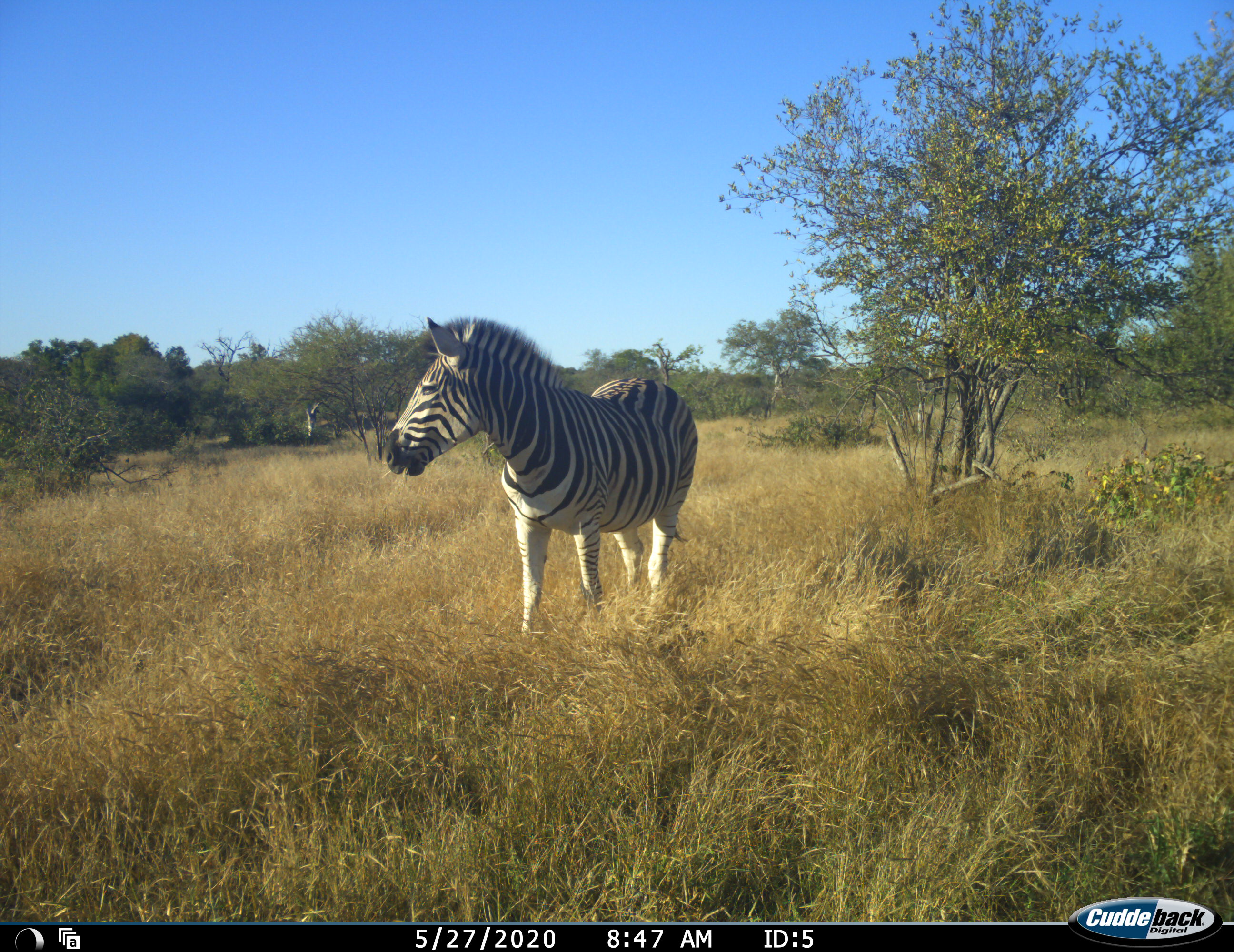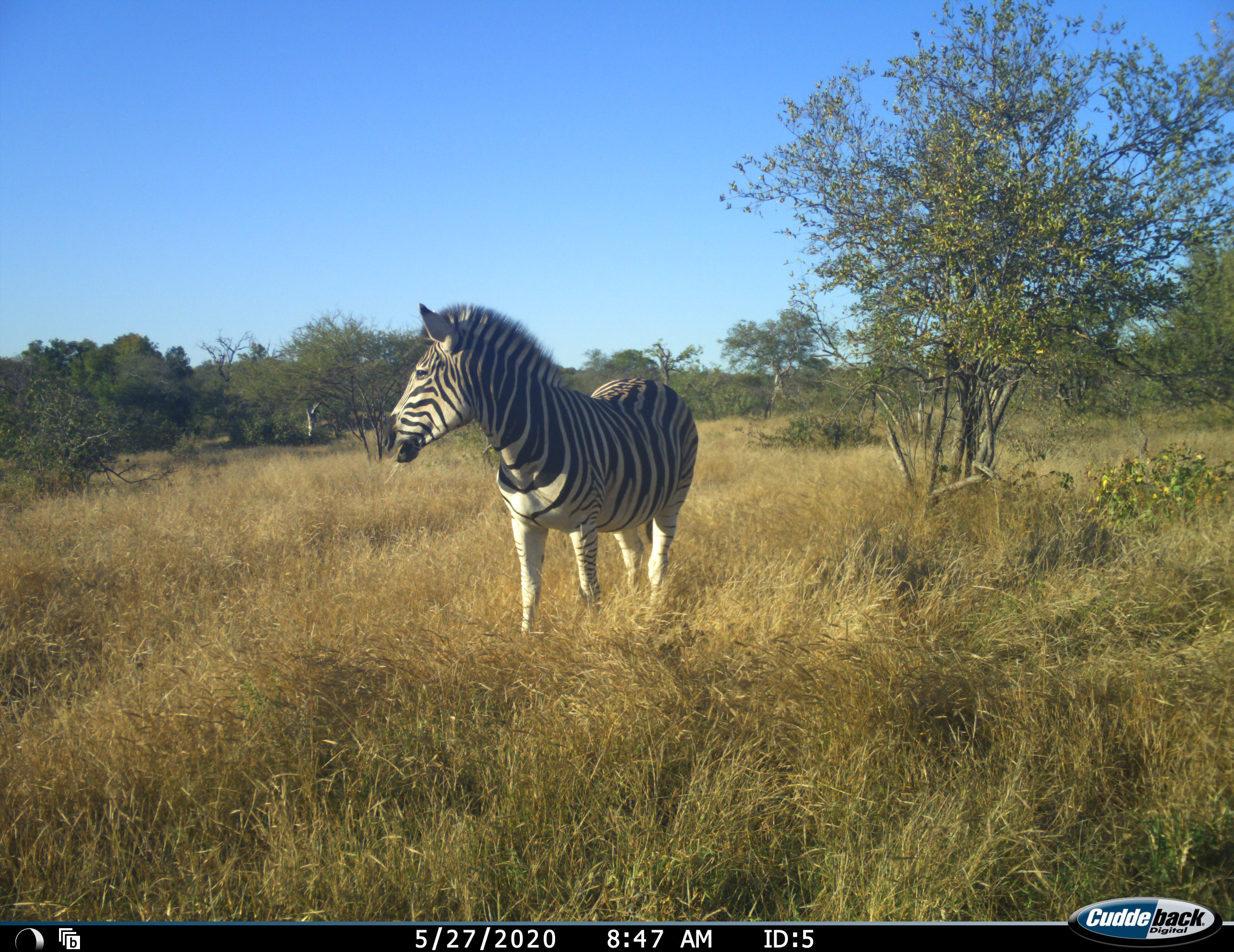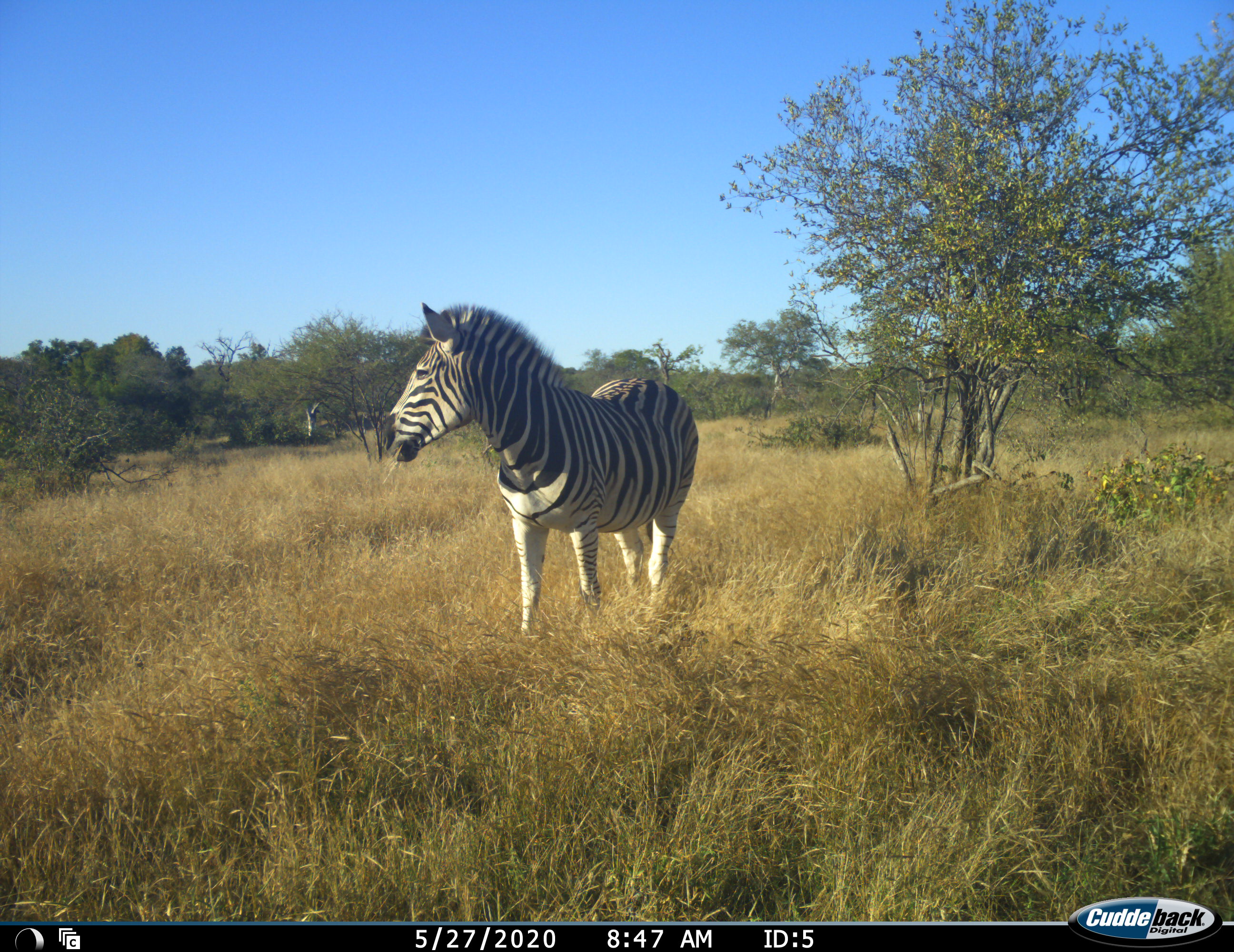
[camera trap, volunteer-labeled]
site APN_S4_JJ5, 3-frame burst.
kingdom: Animalia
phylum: Chordata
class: Mammalia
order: Perissodactyla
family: Equidae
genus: Equus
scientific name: Equus quagga burchellii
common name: burchell's zebra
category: zebraburchells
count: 1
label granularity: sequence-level